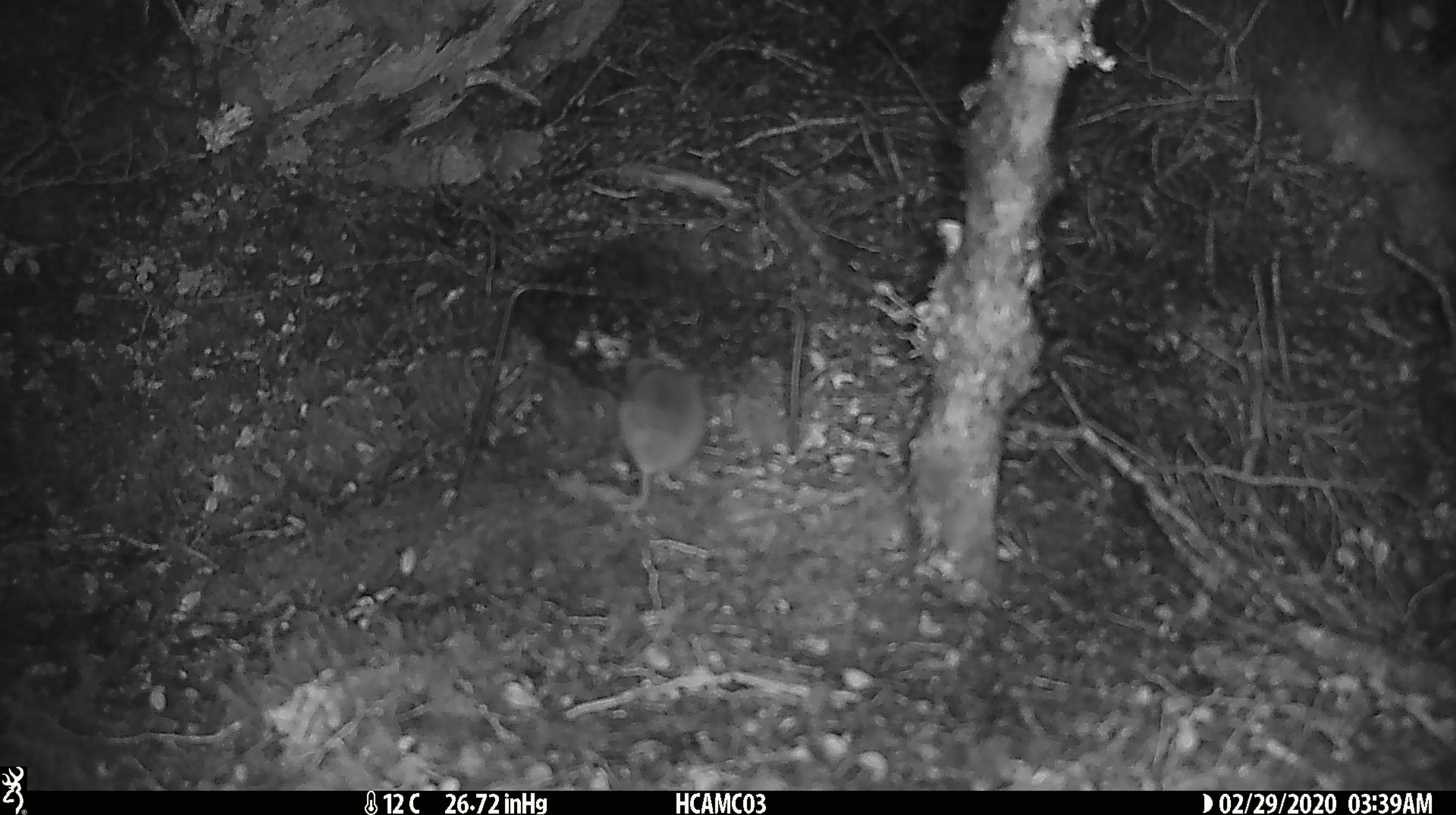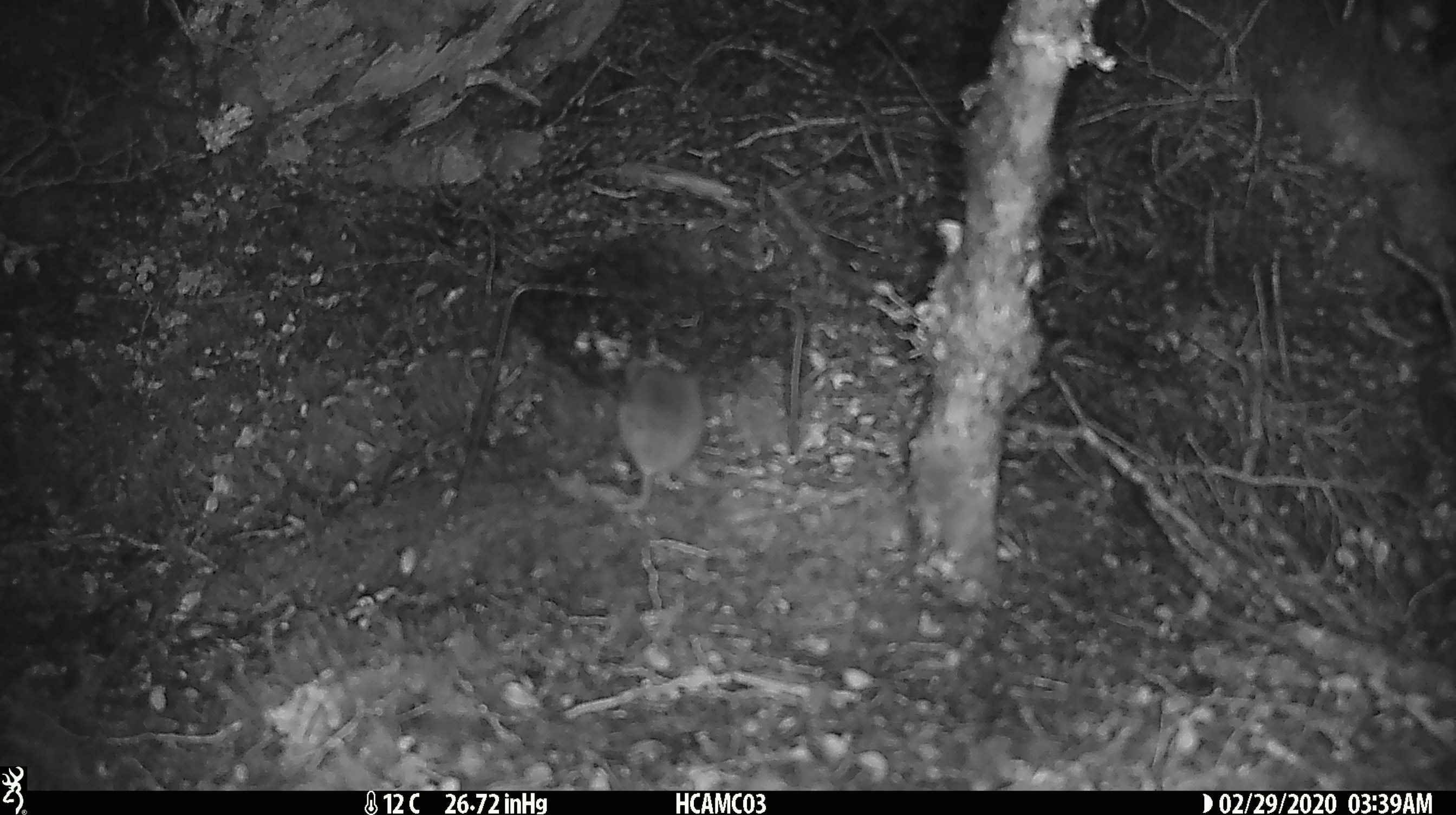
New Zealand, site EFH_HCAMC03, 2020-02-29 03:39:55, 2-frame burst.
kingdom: Animalia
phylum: Chordata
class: Mammalia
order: Rodentia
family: Muridae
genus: Mus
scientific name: Mus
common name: mouse